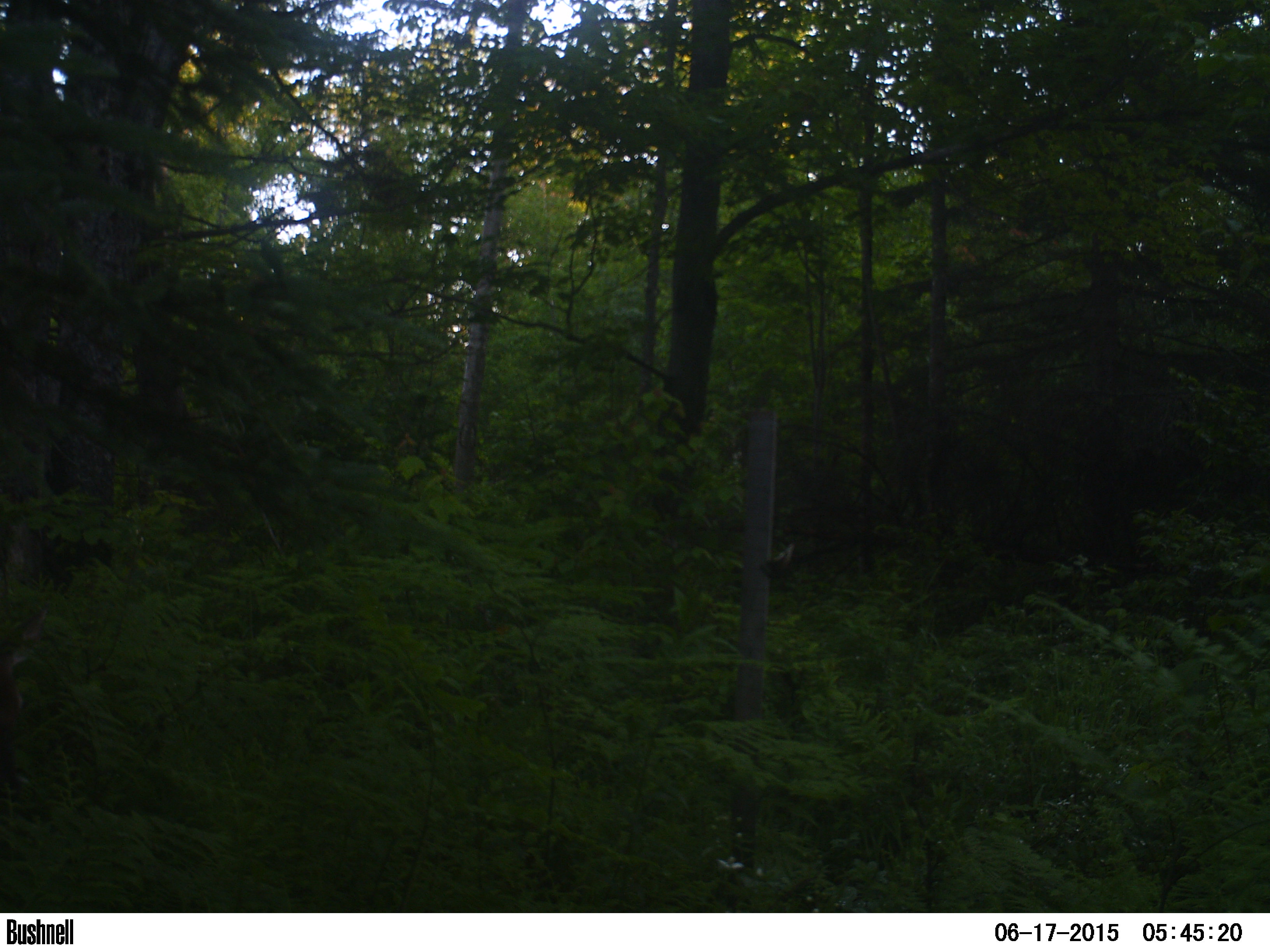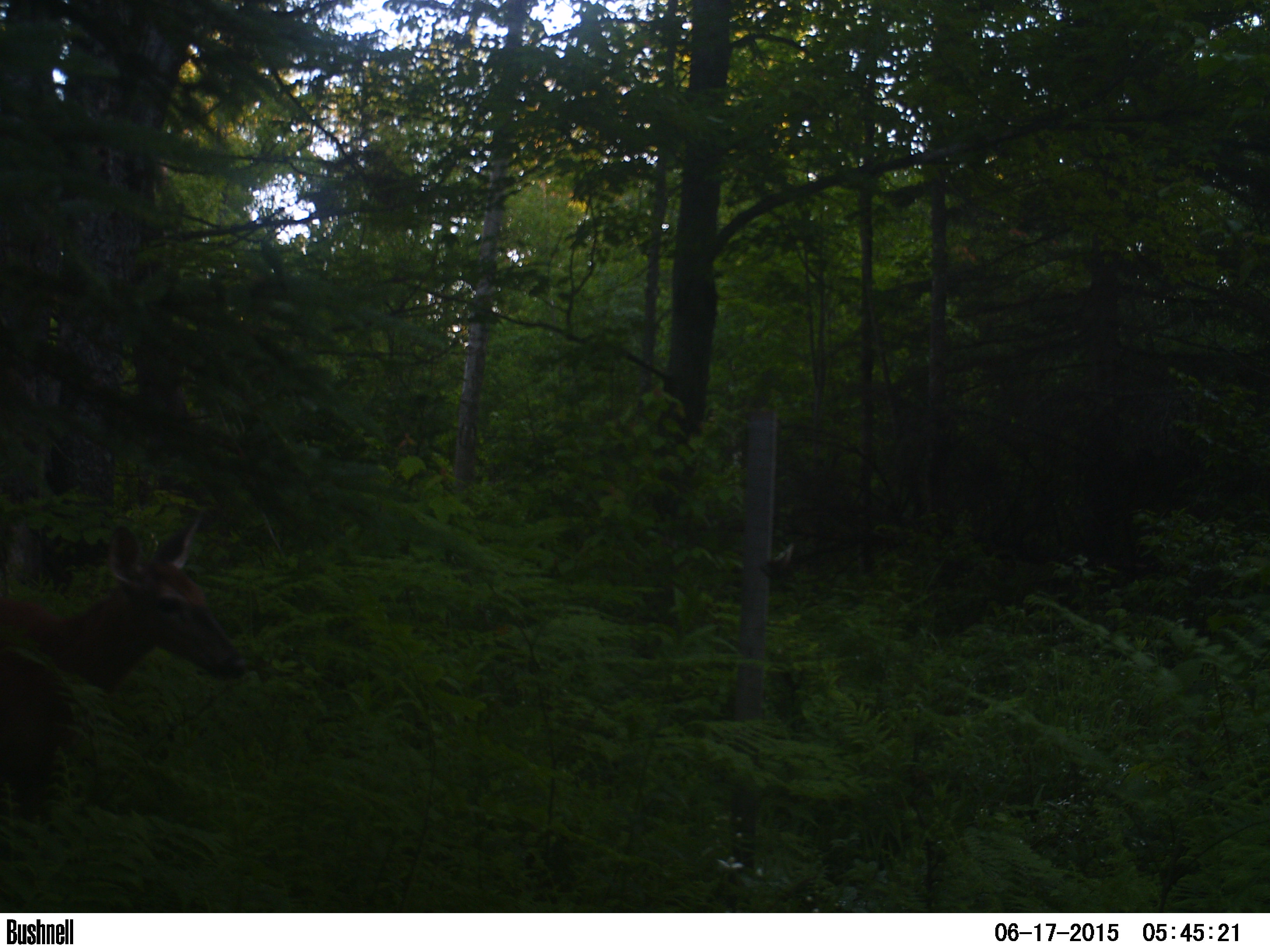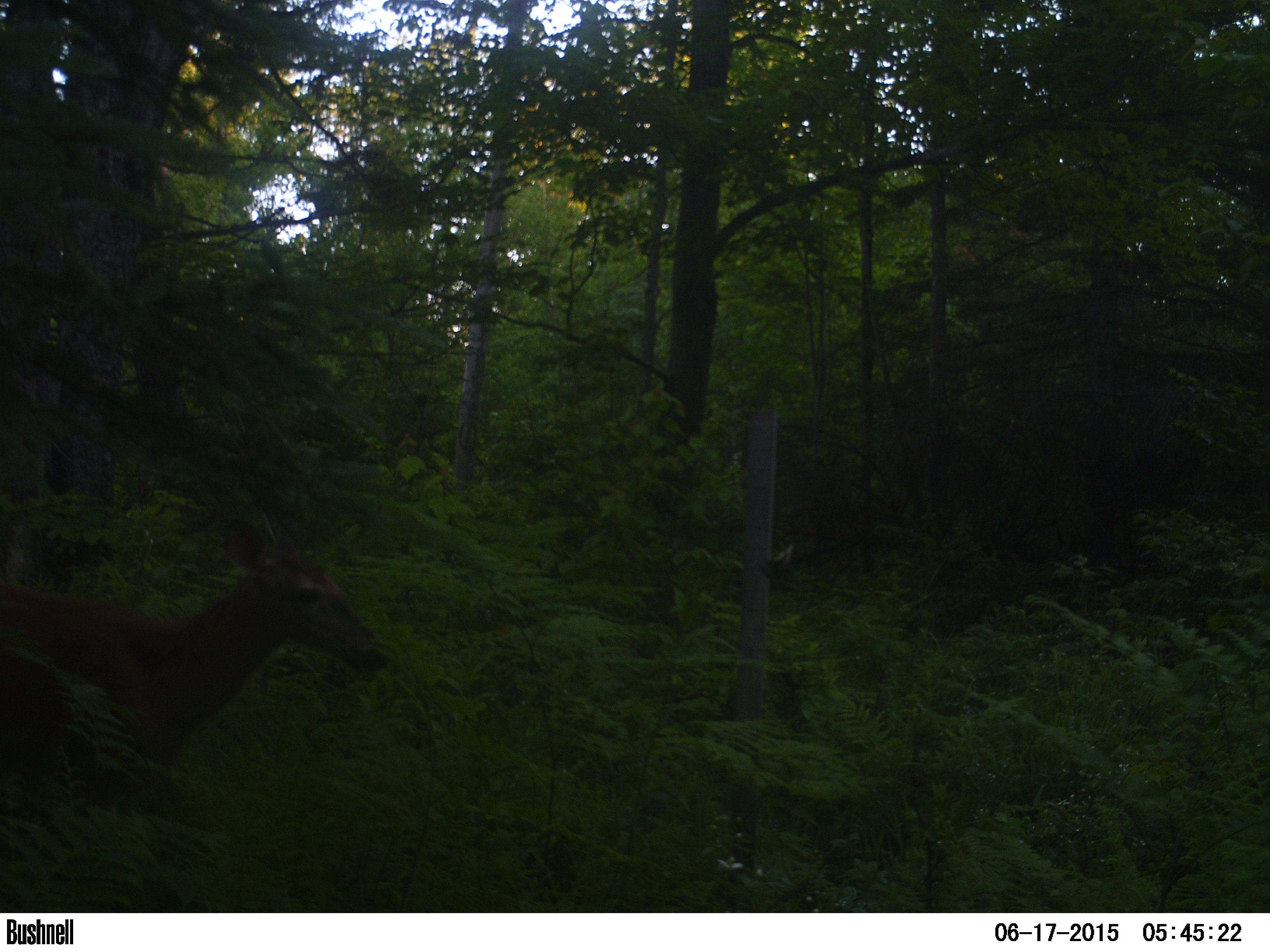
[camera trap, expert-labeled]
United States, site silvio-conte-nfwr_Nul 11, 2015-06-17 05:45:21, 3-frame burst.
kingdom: Animalia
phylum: Chordata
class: Mammalia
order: Artiodactyla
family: Cervidae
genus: Odocoileus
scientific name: Odocoileus virginianus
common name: white-tailed deer